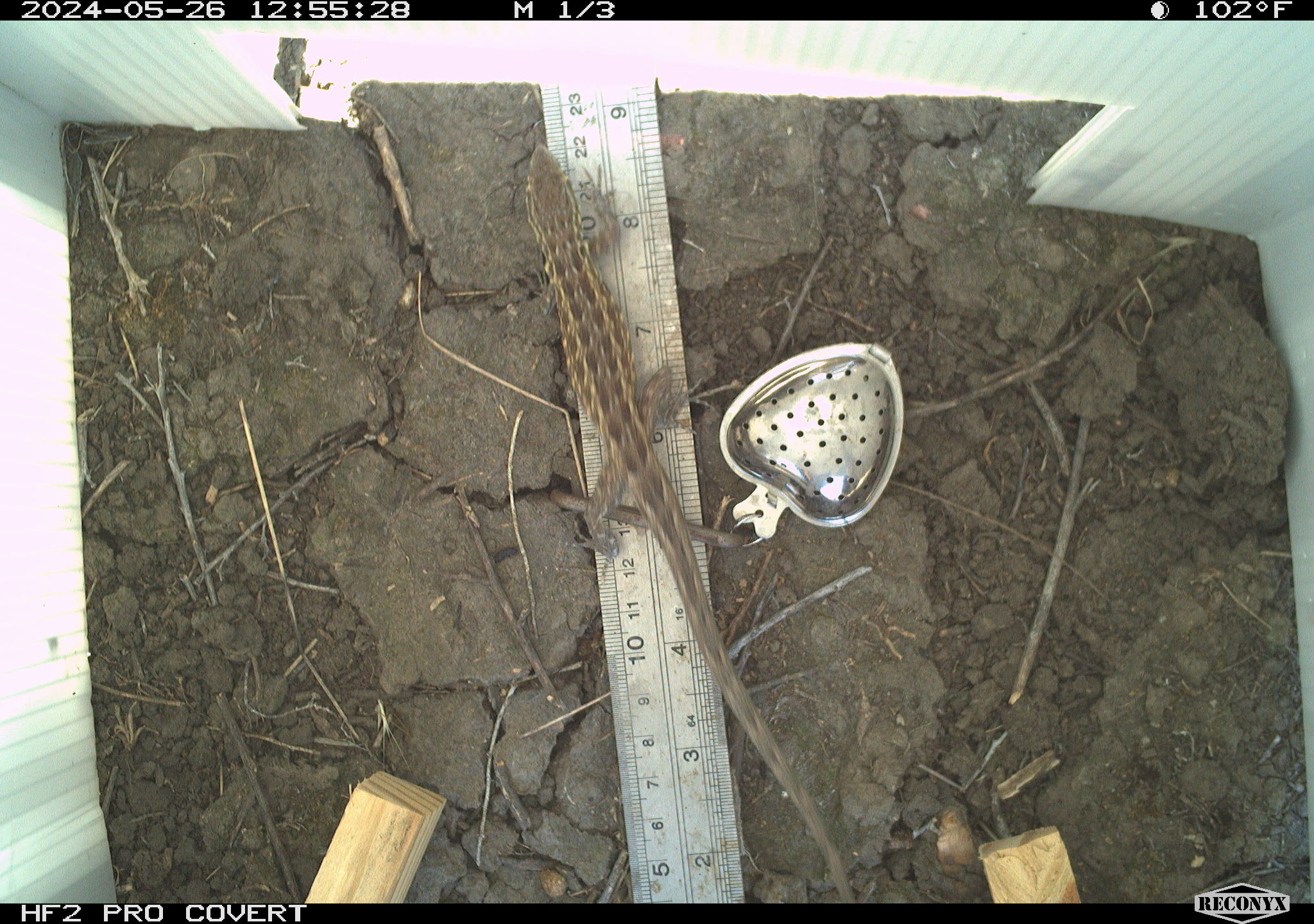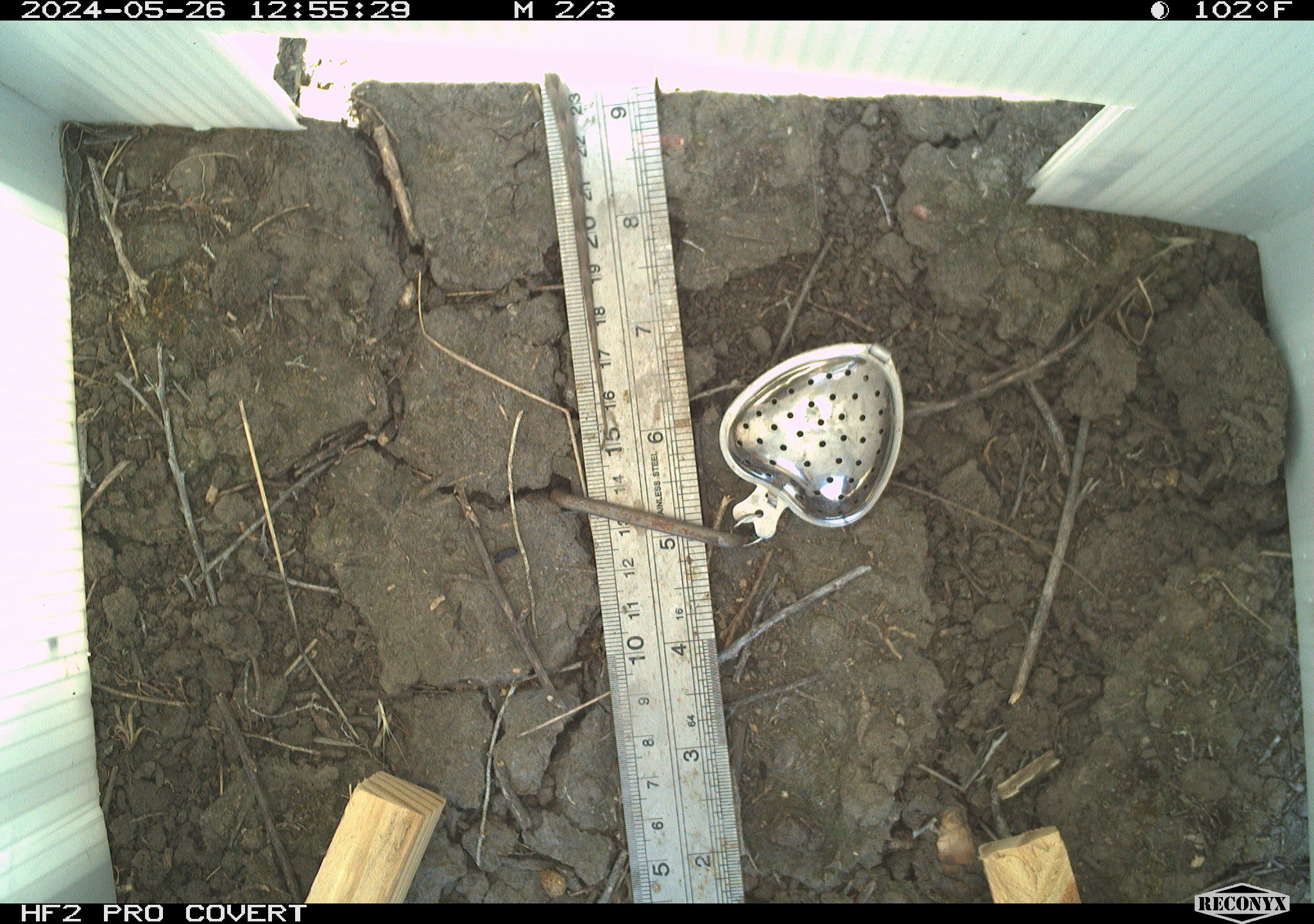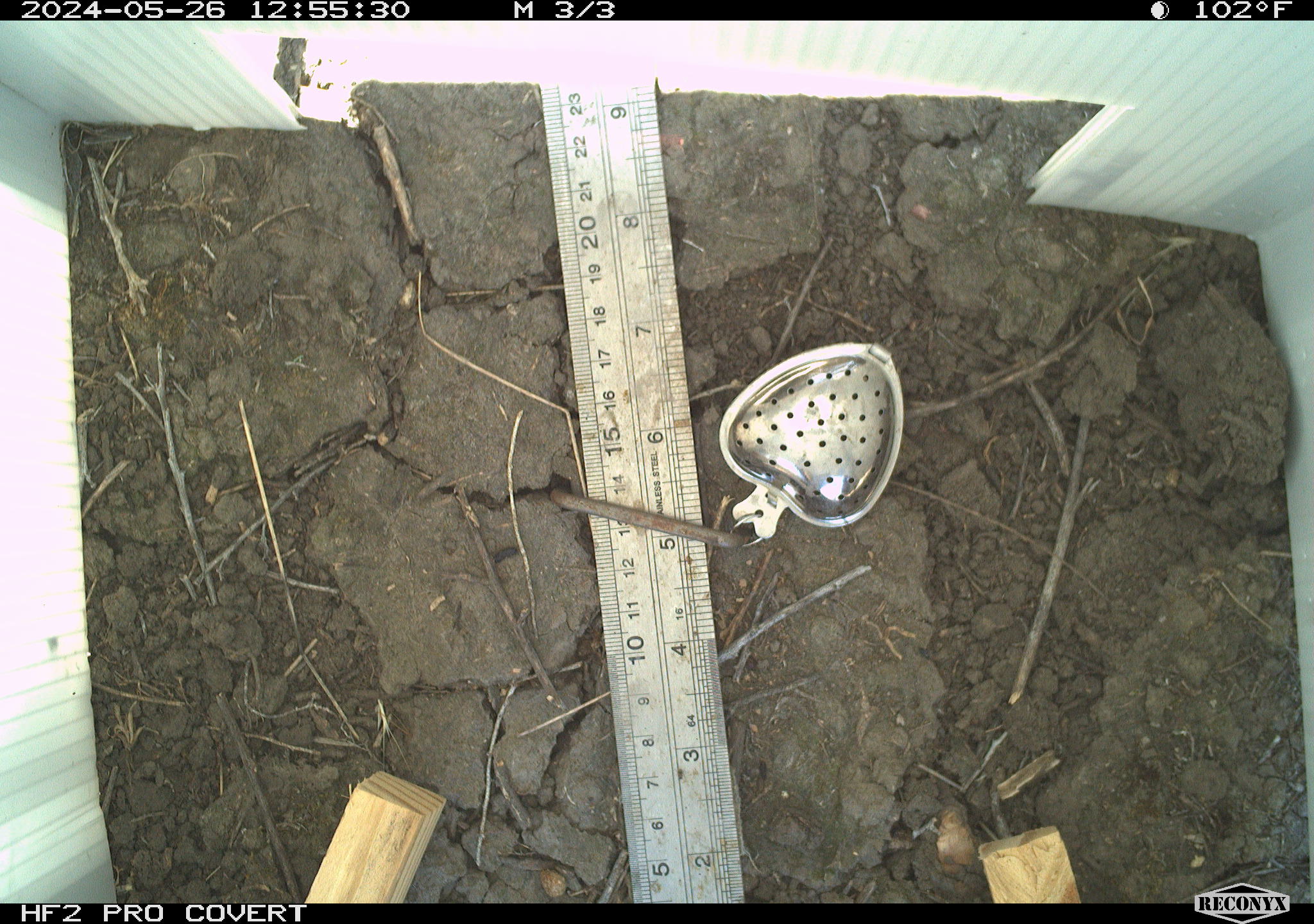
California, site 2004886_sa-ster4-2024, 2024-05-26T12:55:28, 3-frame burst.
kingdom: Animalia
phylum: Chordata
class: Reptilia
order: Squamata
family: Phrynosomatidae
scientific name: Phrynosomatidae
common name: phrynosomatid lizards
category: phrynosomatidae family